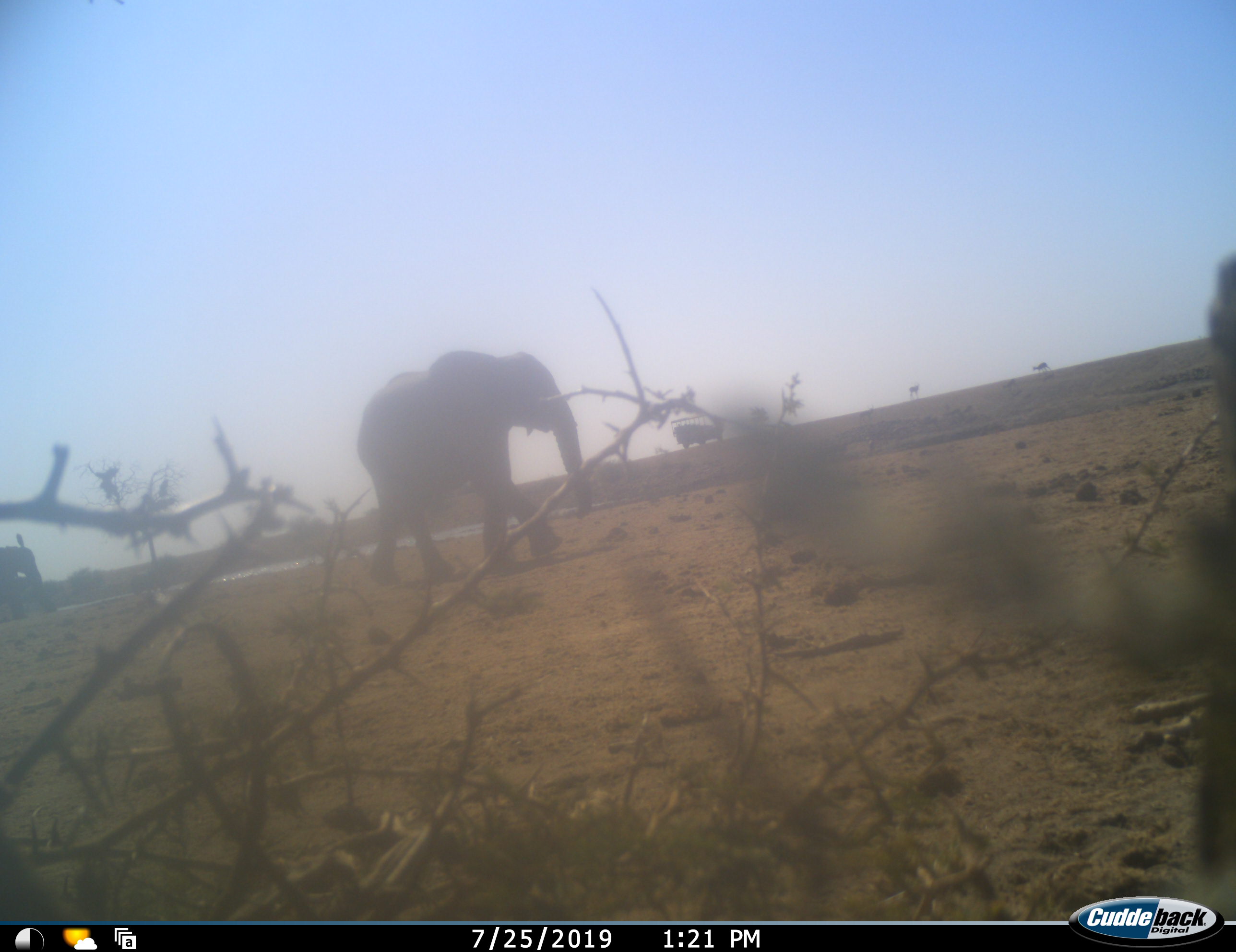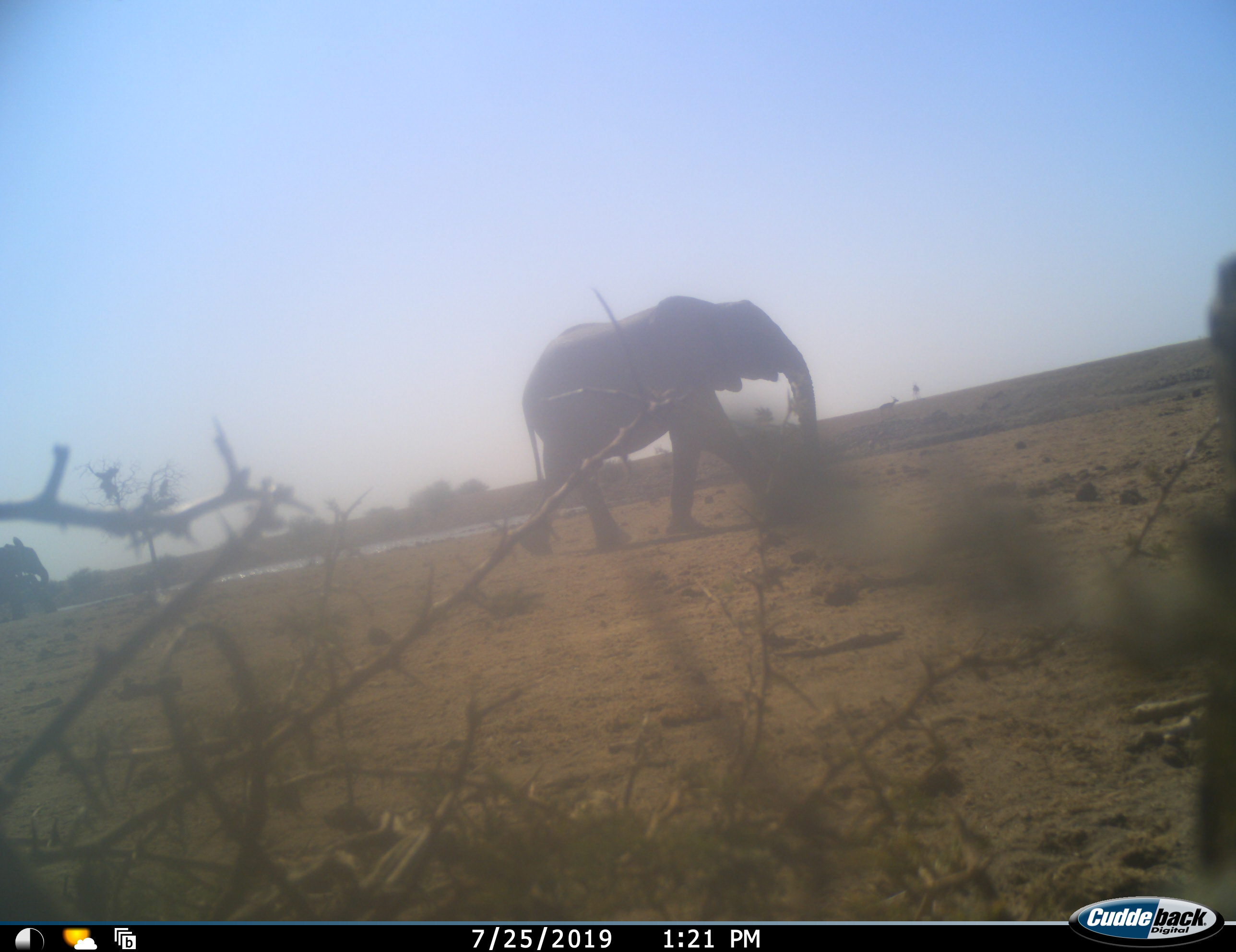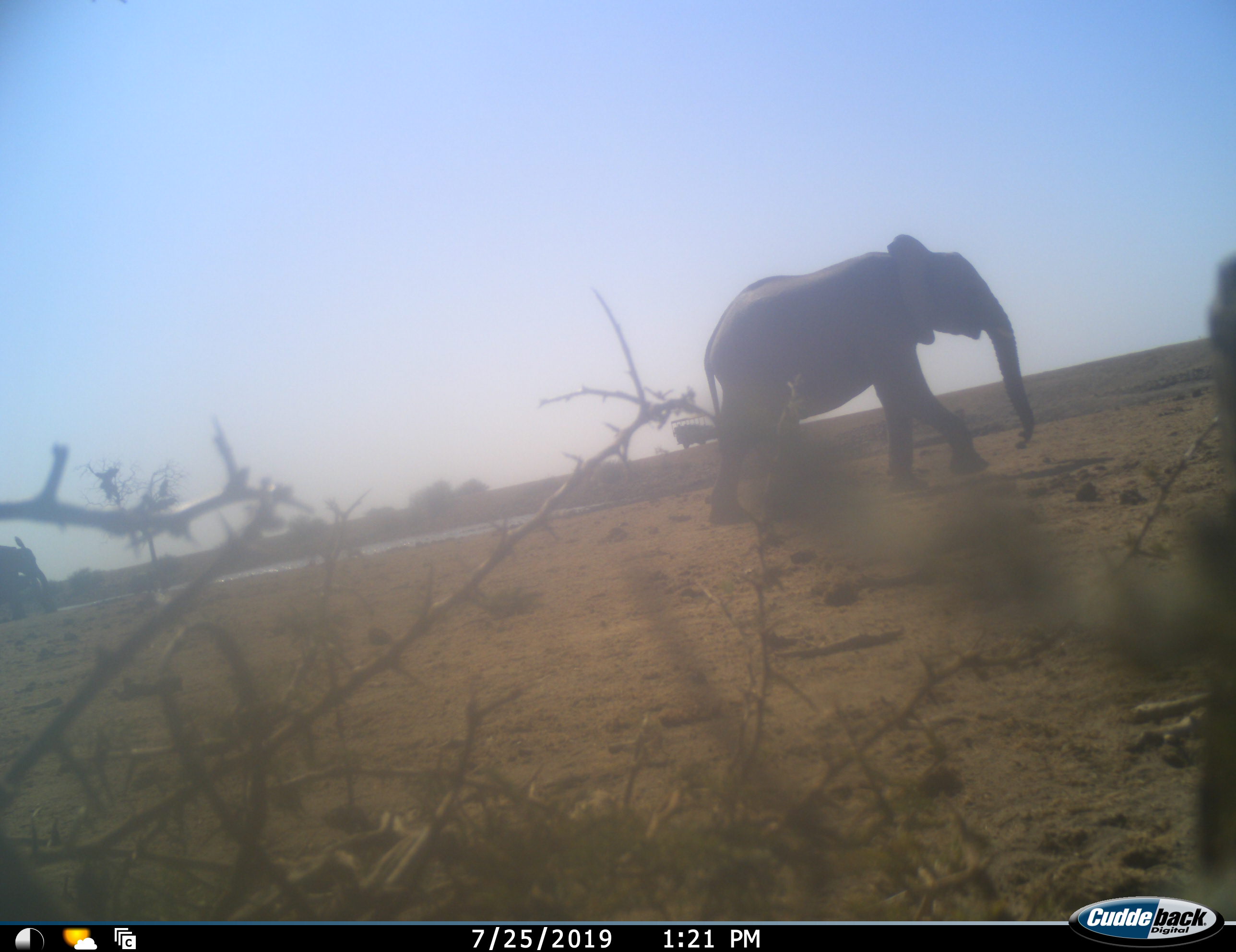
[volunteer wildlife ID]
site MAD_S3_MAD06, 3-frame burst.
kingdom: Animalia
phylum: Chordata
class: Mammalia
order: Proboscidea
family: Elephantidae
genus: Loxodonta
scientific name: Loxodonta africana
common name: african bush elephant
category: elephant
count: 2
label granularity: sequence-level